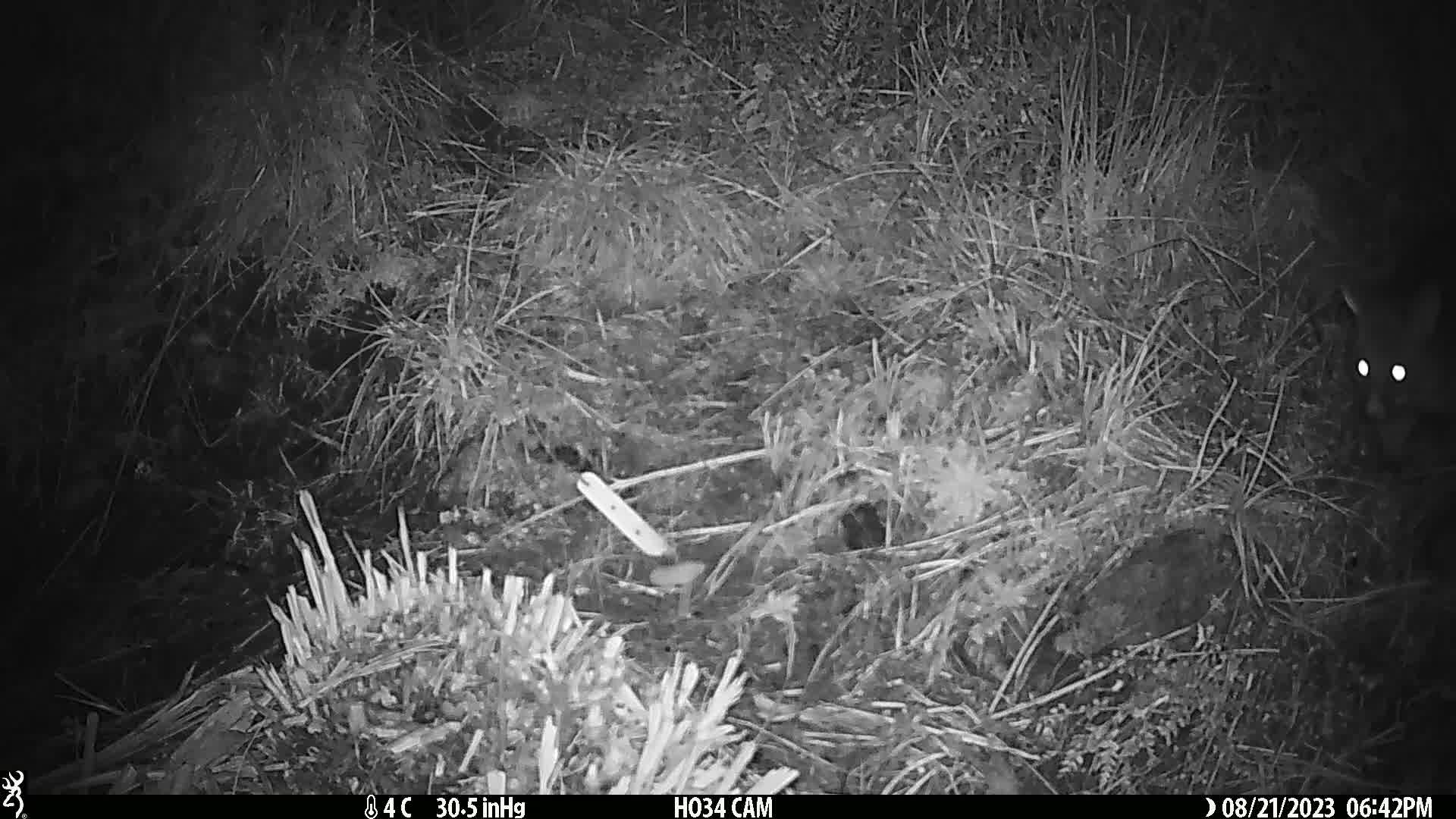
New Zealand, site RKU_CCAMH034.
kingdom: Animalia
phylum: Chordata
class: Mammalia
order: Diprotodontia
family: Phalangeridae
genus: Trichosurus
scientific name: Trichosurus vulpecula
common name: common brushtail possum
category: possum